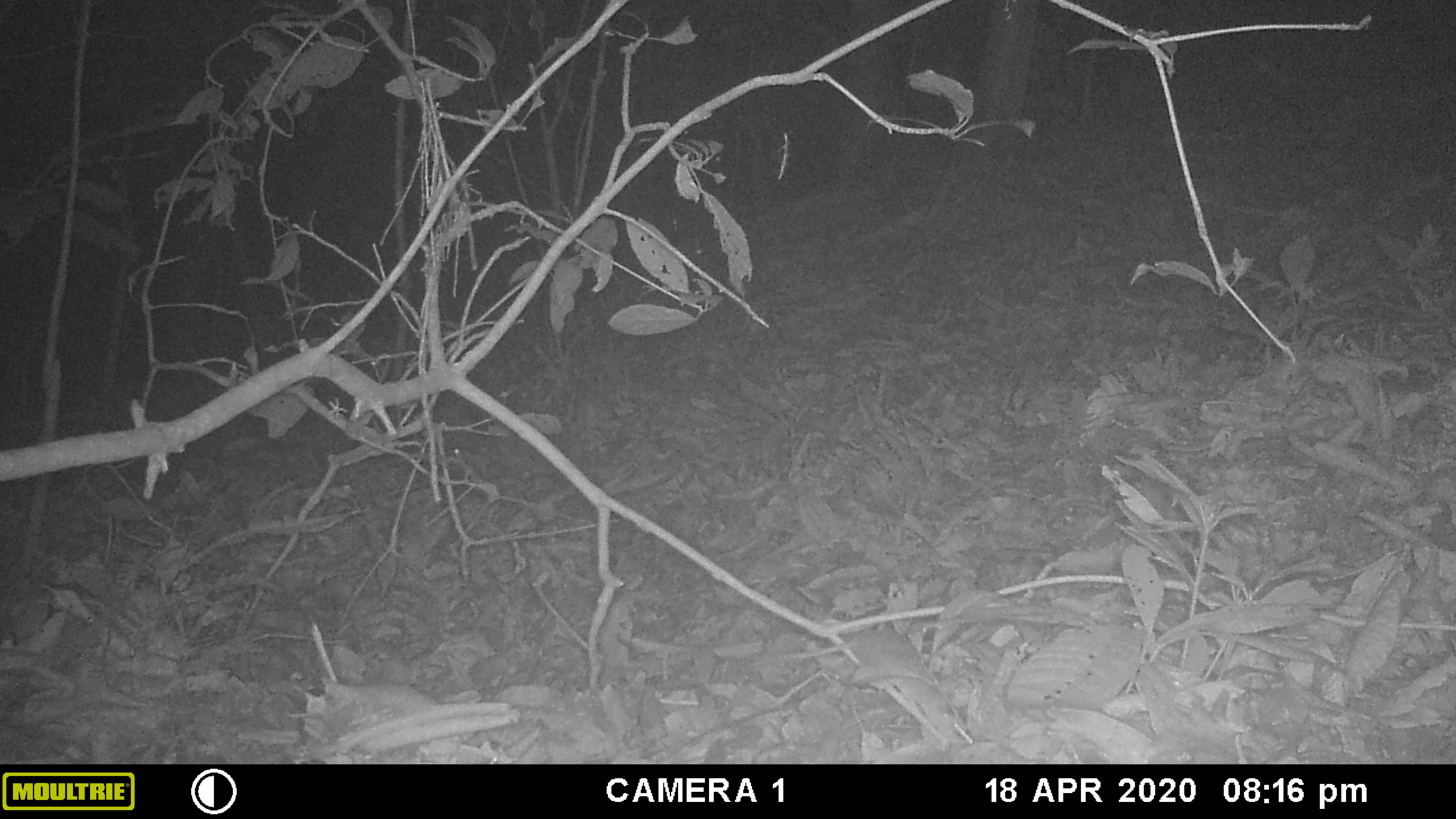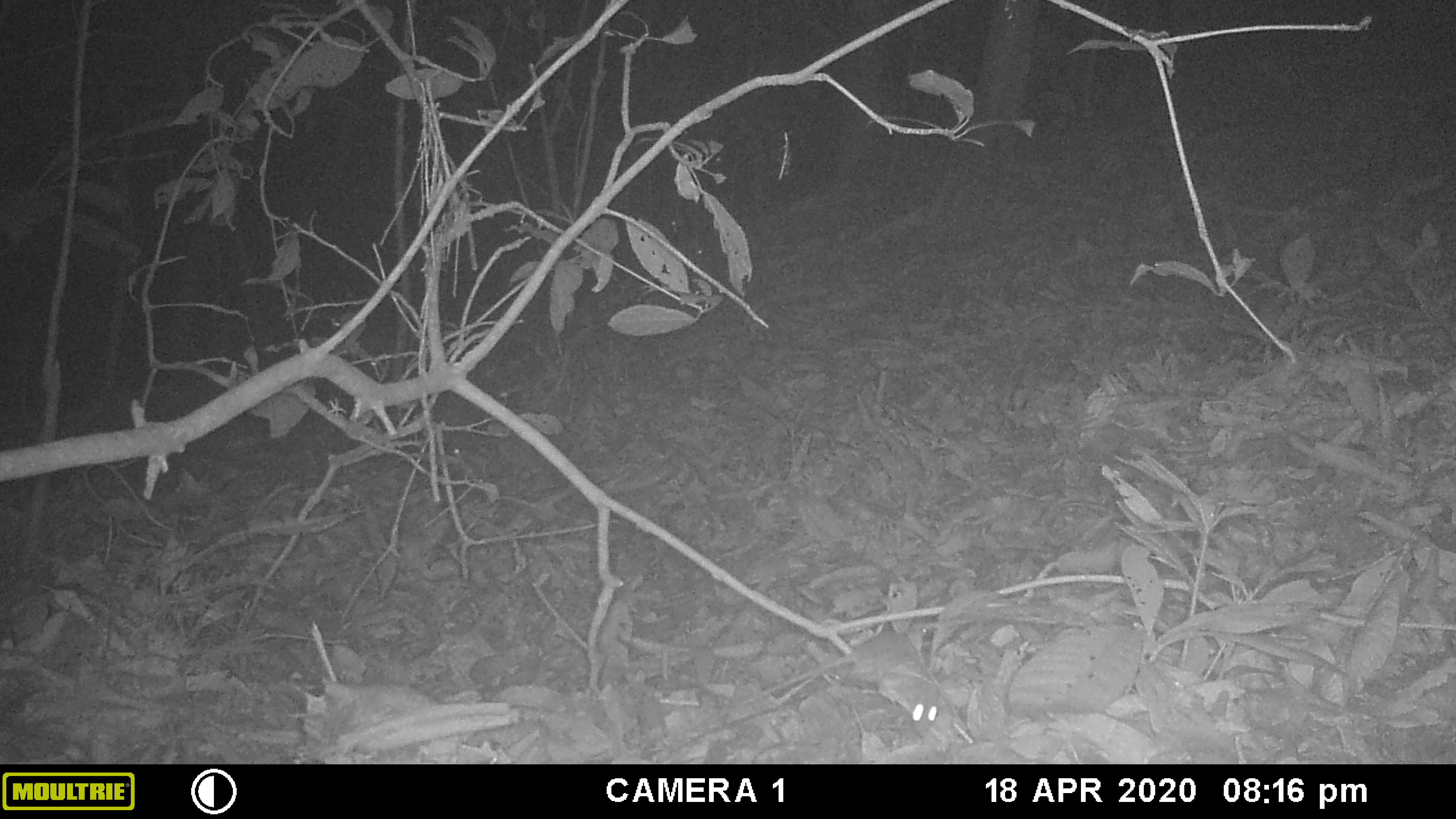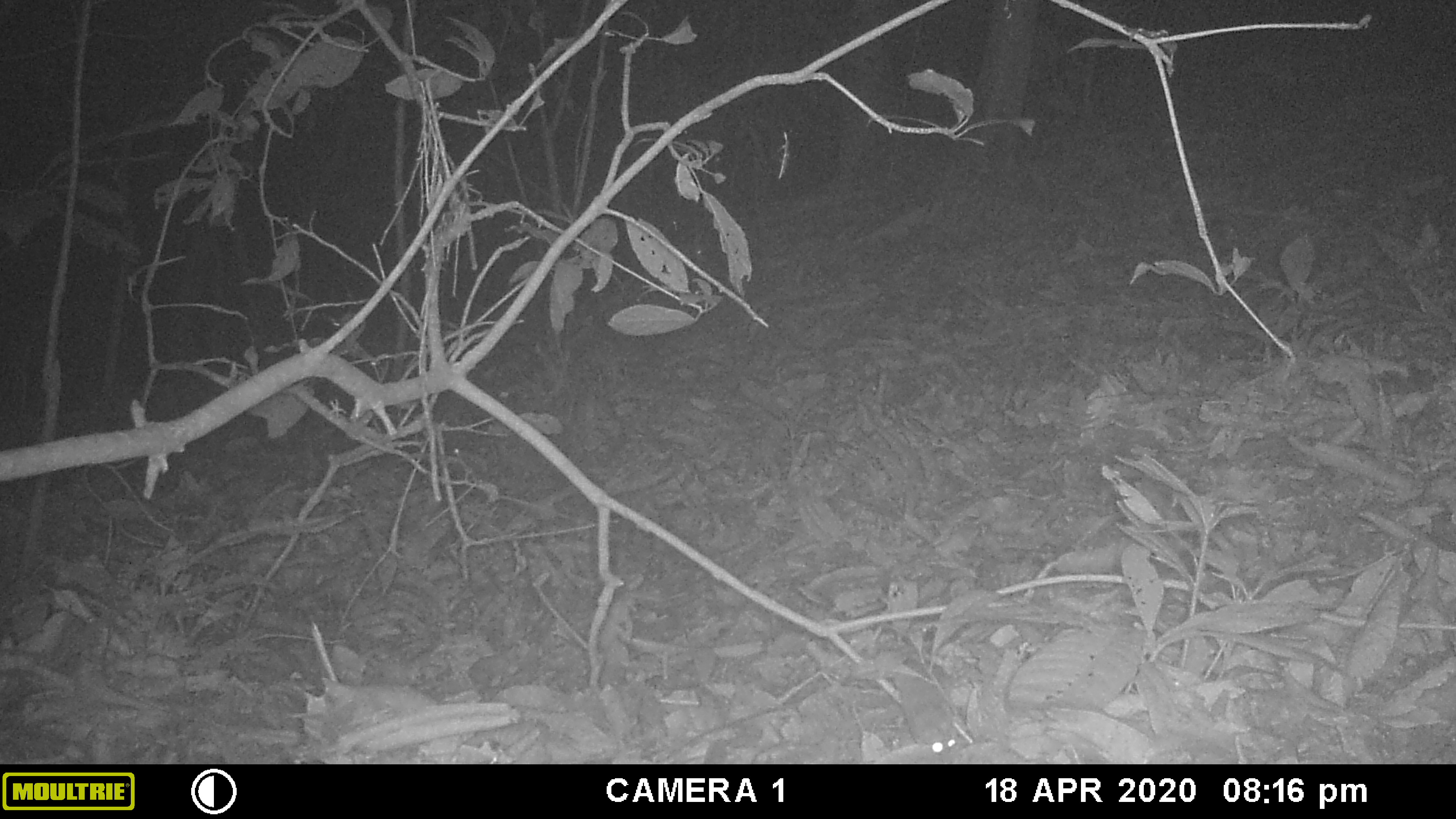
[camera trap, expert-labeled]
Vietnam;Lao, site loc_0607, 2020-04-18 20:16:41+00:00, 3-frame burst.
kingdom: Animalia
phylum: Chordata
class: Mammalia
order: Rodentia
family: Muridae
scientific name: Muridae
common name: old-world mice and rats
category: unidentified murid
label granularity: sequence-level